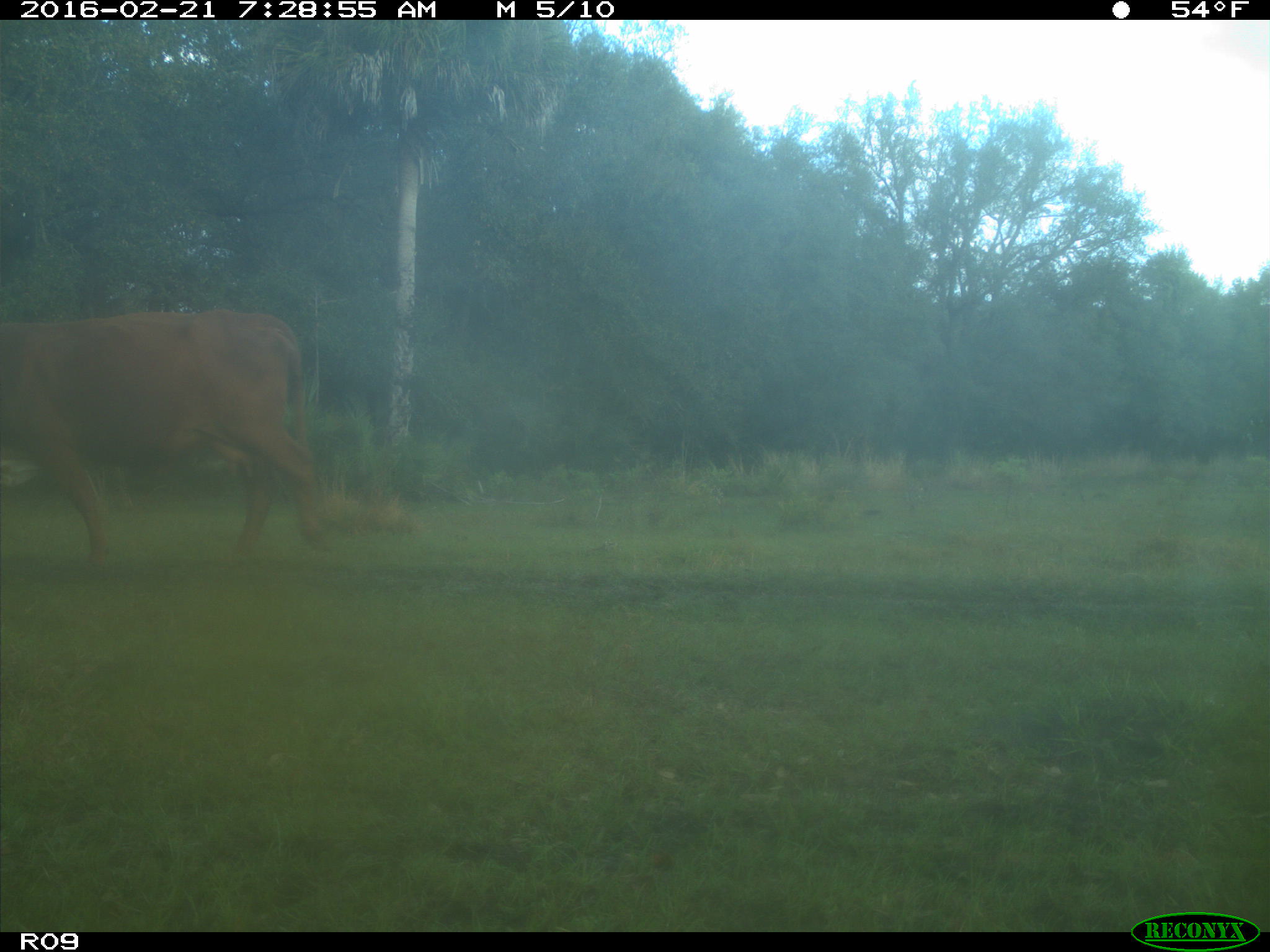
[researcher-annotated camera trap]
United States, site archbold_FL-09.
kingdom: Animalia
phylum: Chordata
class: Mammalia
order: Artiodactyla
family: Bovidae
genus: Bos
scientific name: Bos taurus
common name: domestic cow